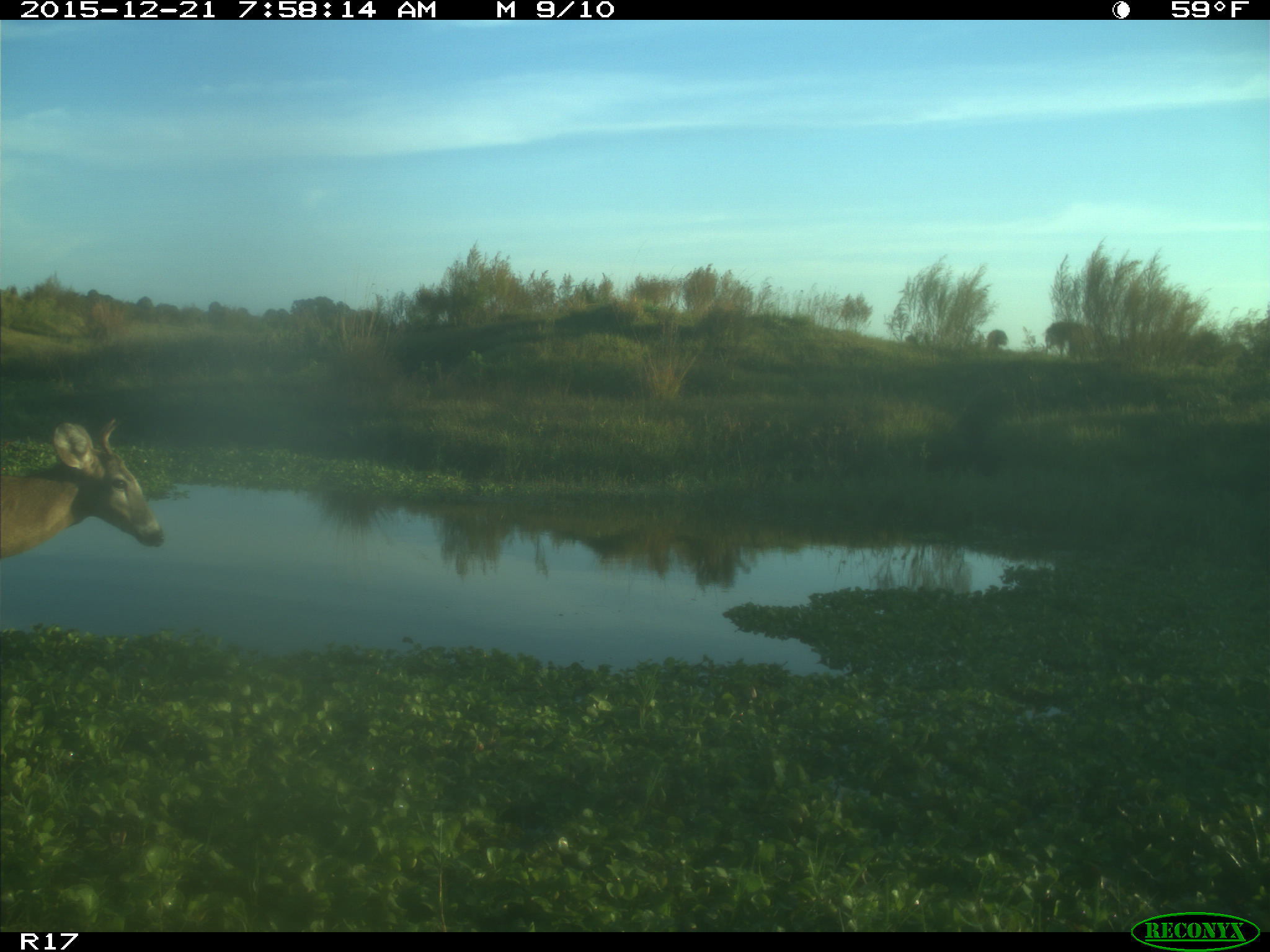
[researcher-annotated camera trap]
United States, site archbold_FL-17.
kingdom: Animalia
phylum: Chordata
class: Mammalia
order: Artiodactyla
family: Cervidae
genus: Odocoileus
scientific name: Odocoileus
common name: deer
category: unidentified deer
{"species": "unidentified deer (deer) (Odocoileus)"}